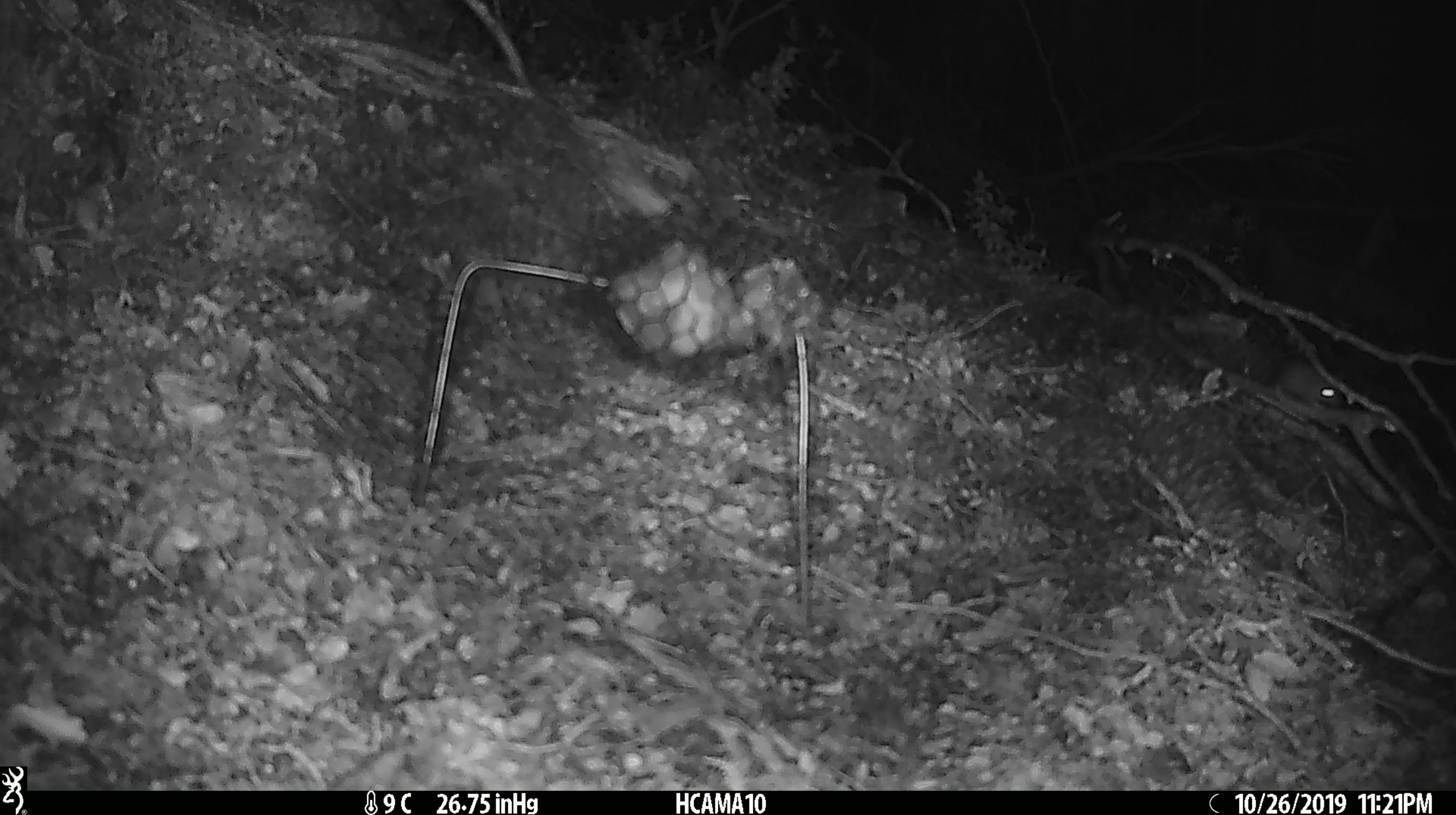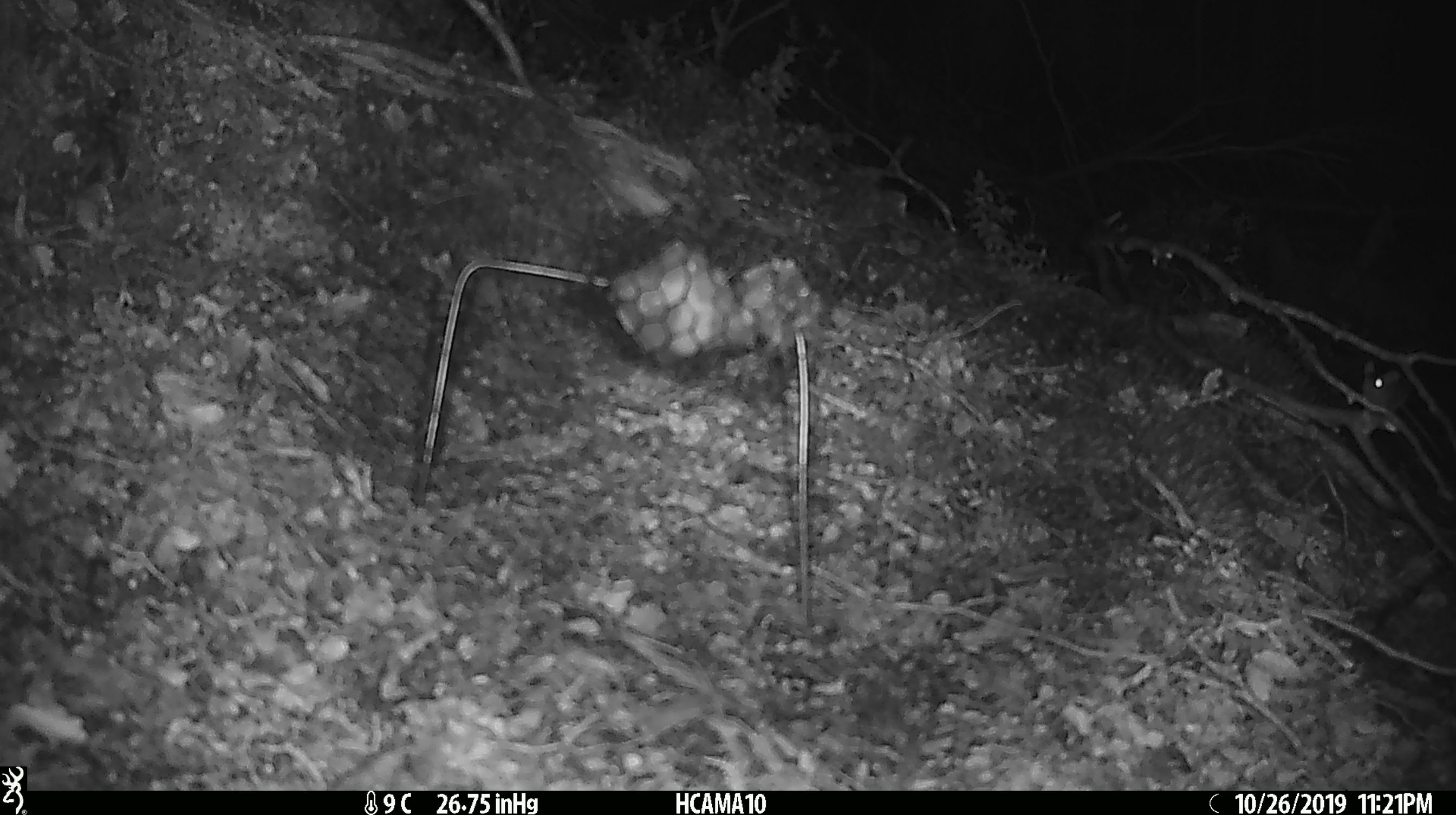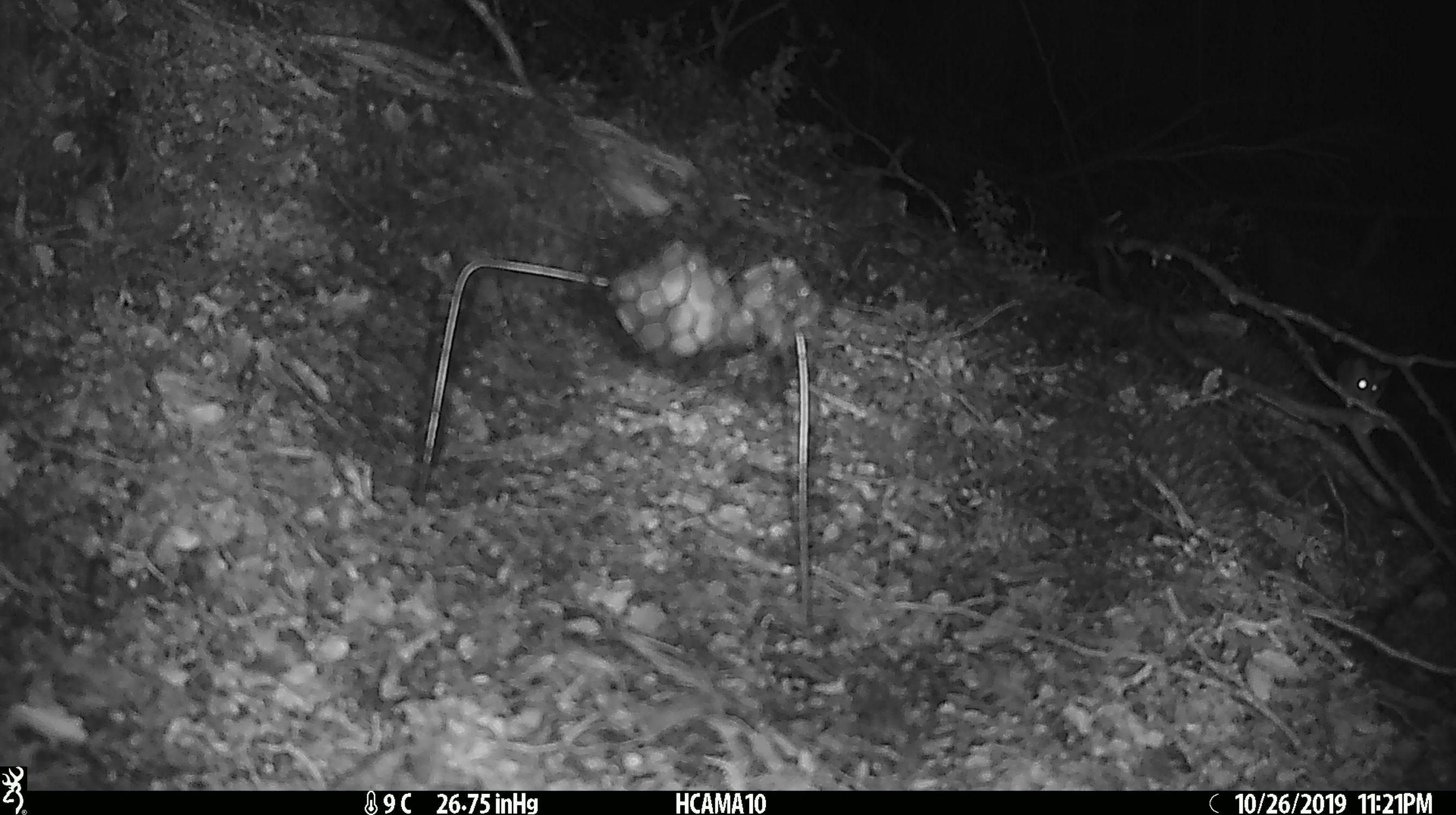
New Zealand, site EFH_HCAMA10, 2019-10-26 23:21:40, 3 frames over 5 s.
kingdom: Animalia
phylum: Chordata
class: Mammalia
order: Rodentia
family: Muridae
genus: Mus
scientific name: Mus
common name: mouse